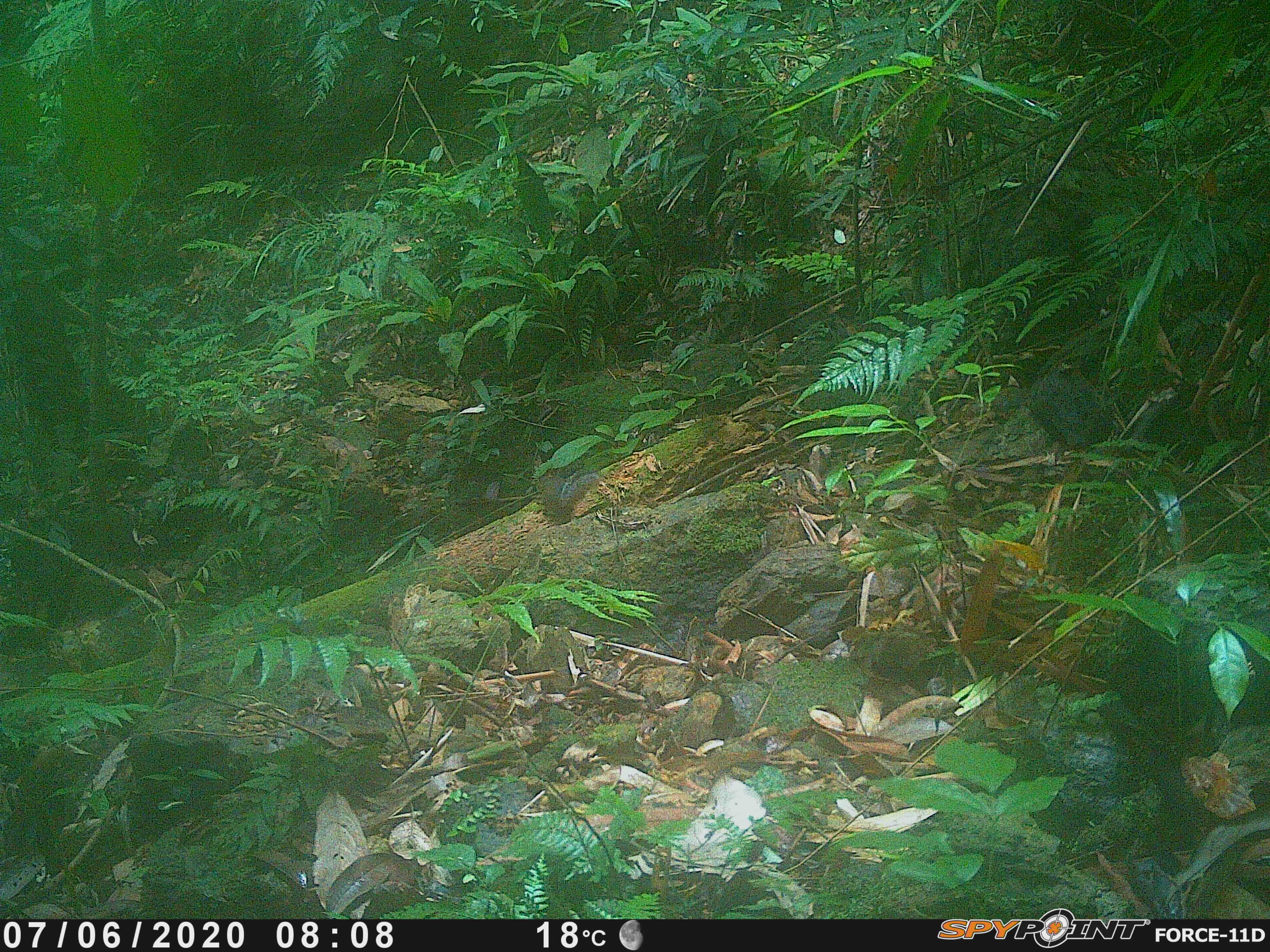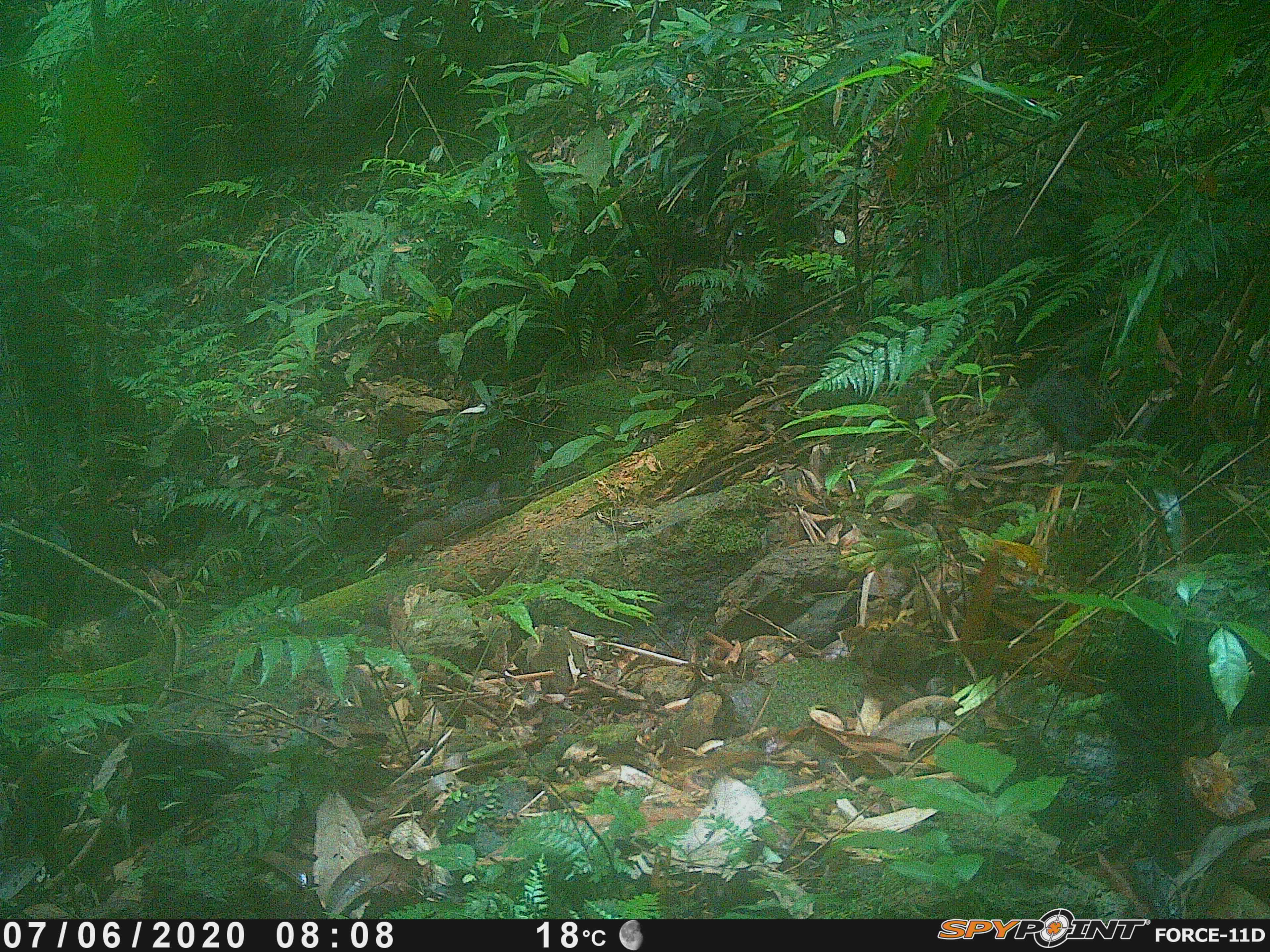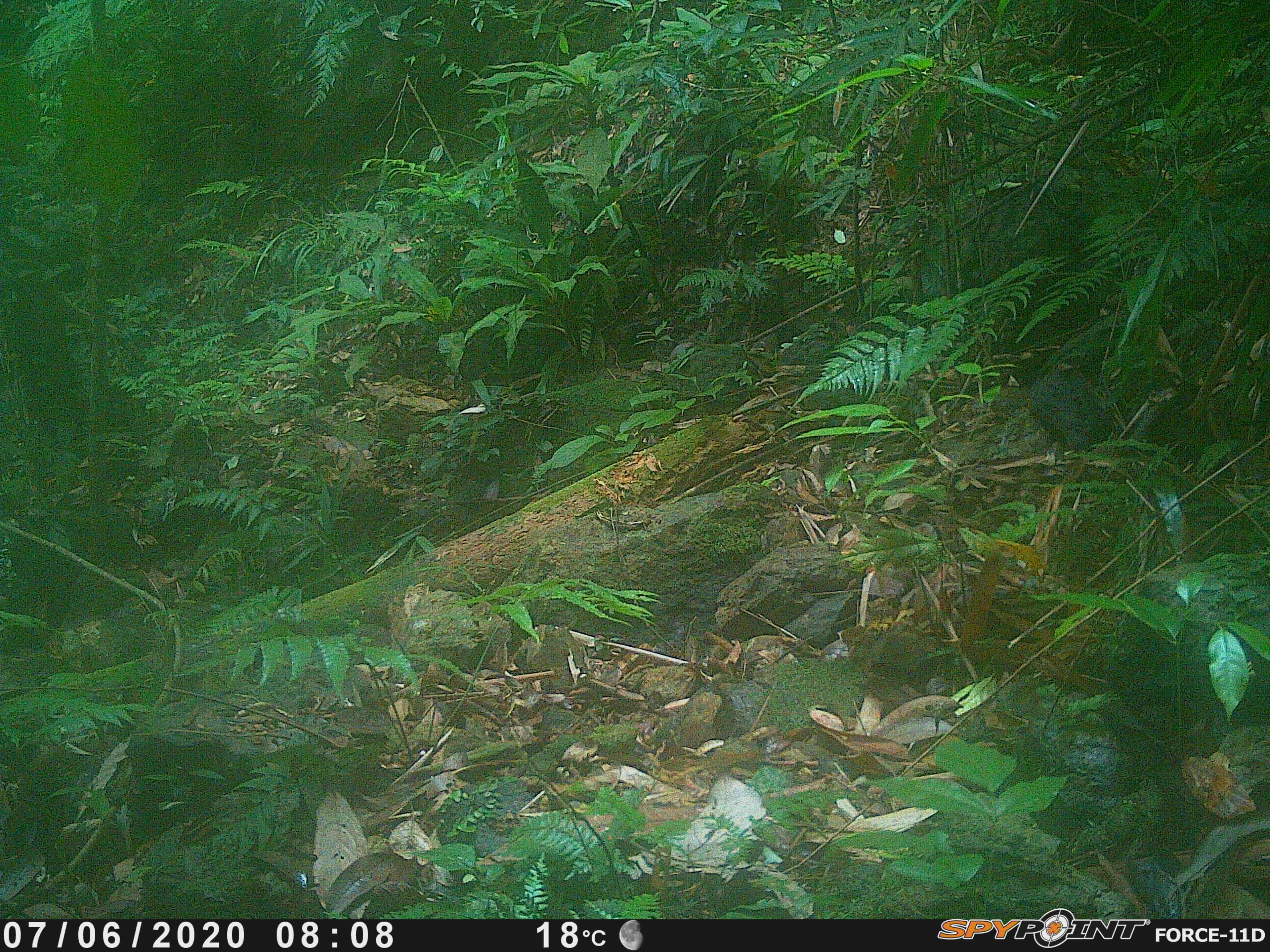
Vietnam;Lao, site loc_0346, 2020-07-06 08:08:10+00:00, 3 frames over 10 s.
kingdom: Animalia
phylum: Chordata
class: Mammalia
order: Rodentia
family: Sciuridae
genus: Dremomys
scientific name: Dremomys rufigenis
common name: red-cheeked squirrel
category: red cheeked squirrel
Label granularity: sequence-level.